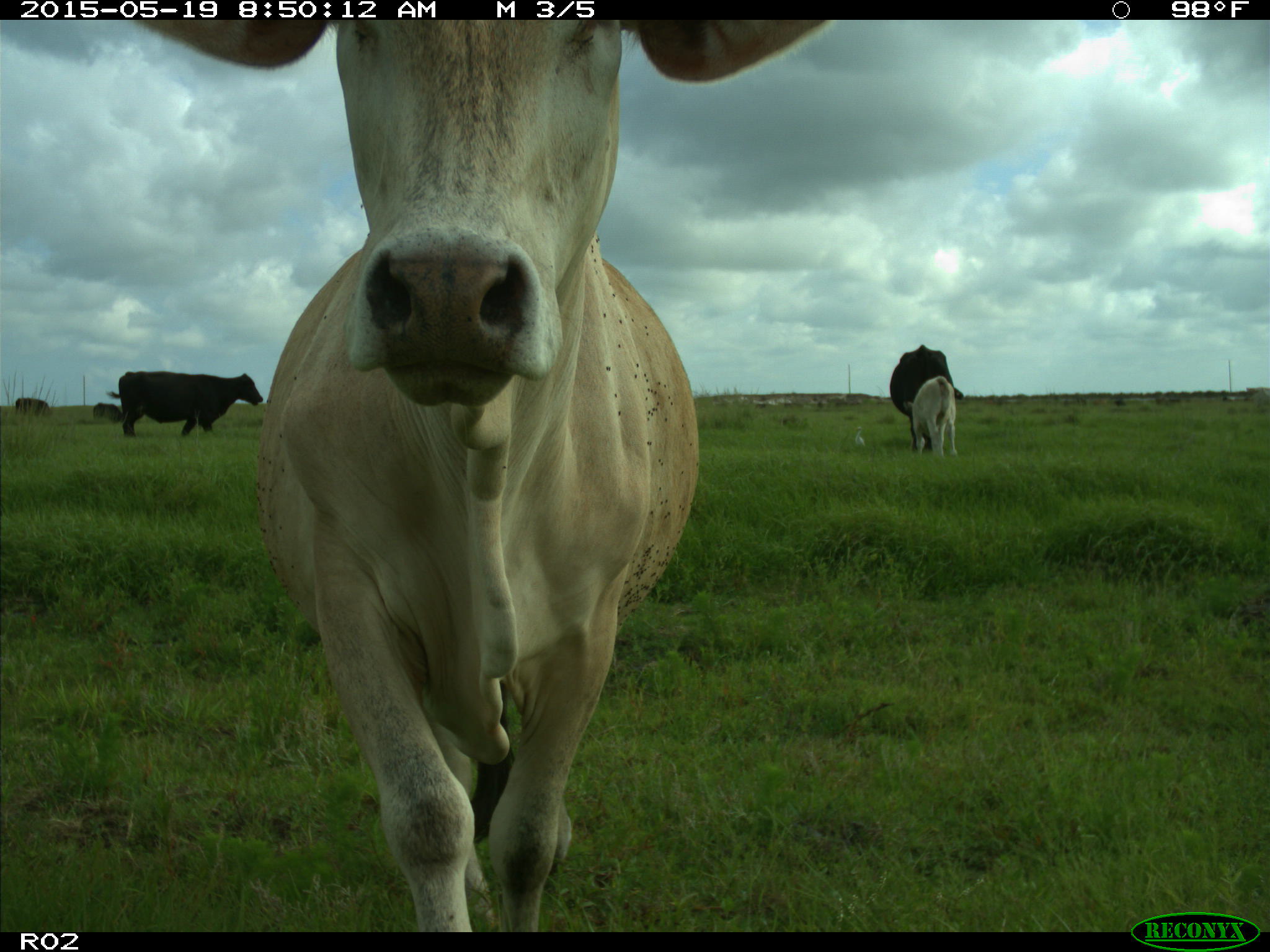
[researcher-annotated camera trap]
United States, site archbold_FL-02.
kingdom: Animalia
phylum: Chordata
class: Mammalia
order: Artiodactyla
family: Bovidae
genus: Bos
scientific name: Bos taurus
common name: domestic cow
Bos taurus (domestic cow).